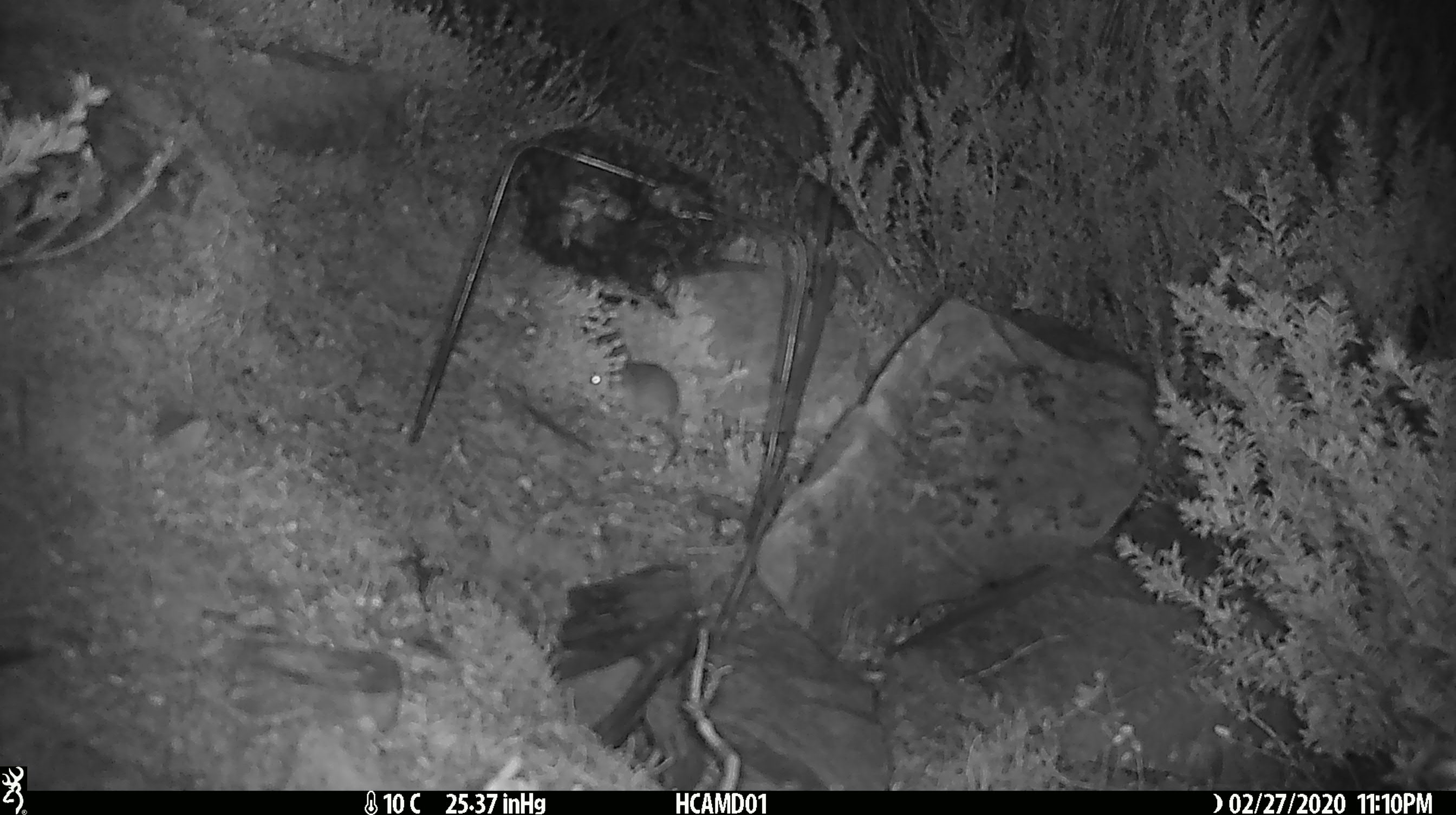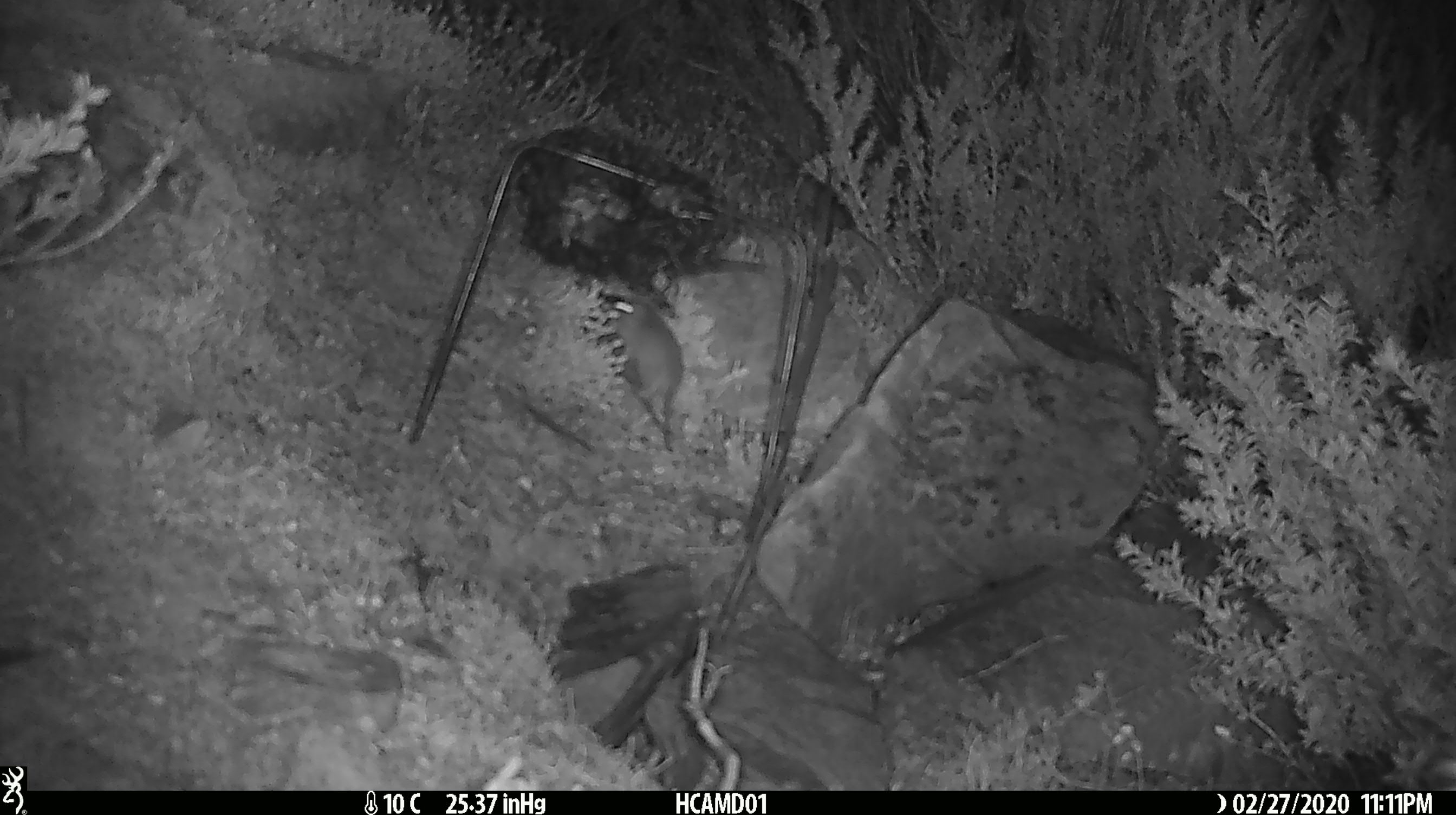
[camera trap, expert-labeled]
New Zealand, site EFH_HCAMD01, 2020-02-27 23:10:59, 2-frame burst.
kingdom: Animalia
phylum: Chordata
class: Mammalia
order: Rodentia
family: Muridae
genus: Mus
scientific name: Mus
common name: mouse